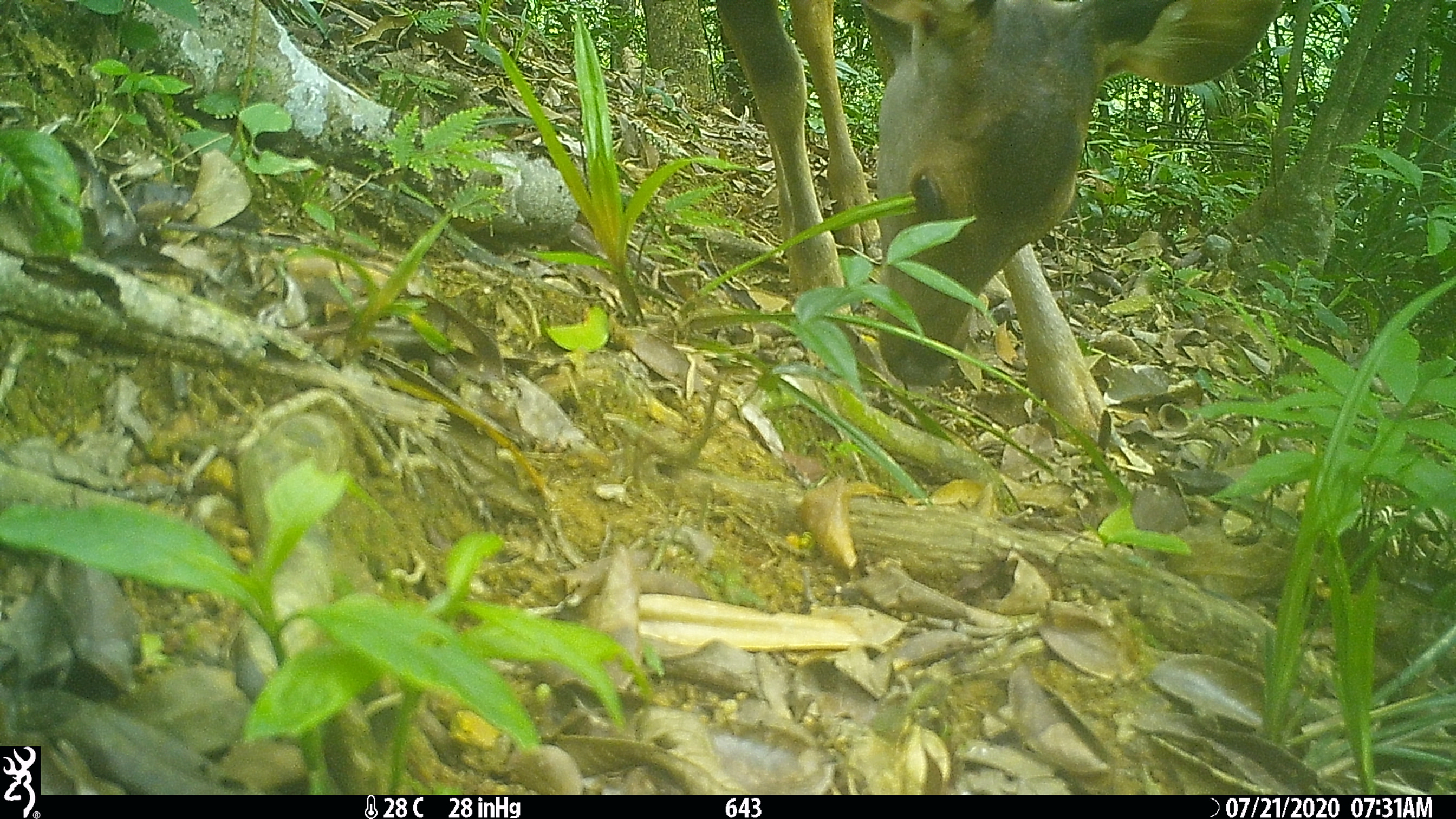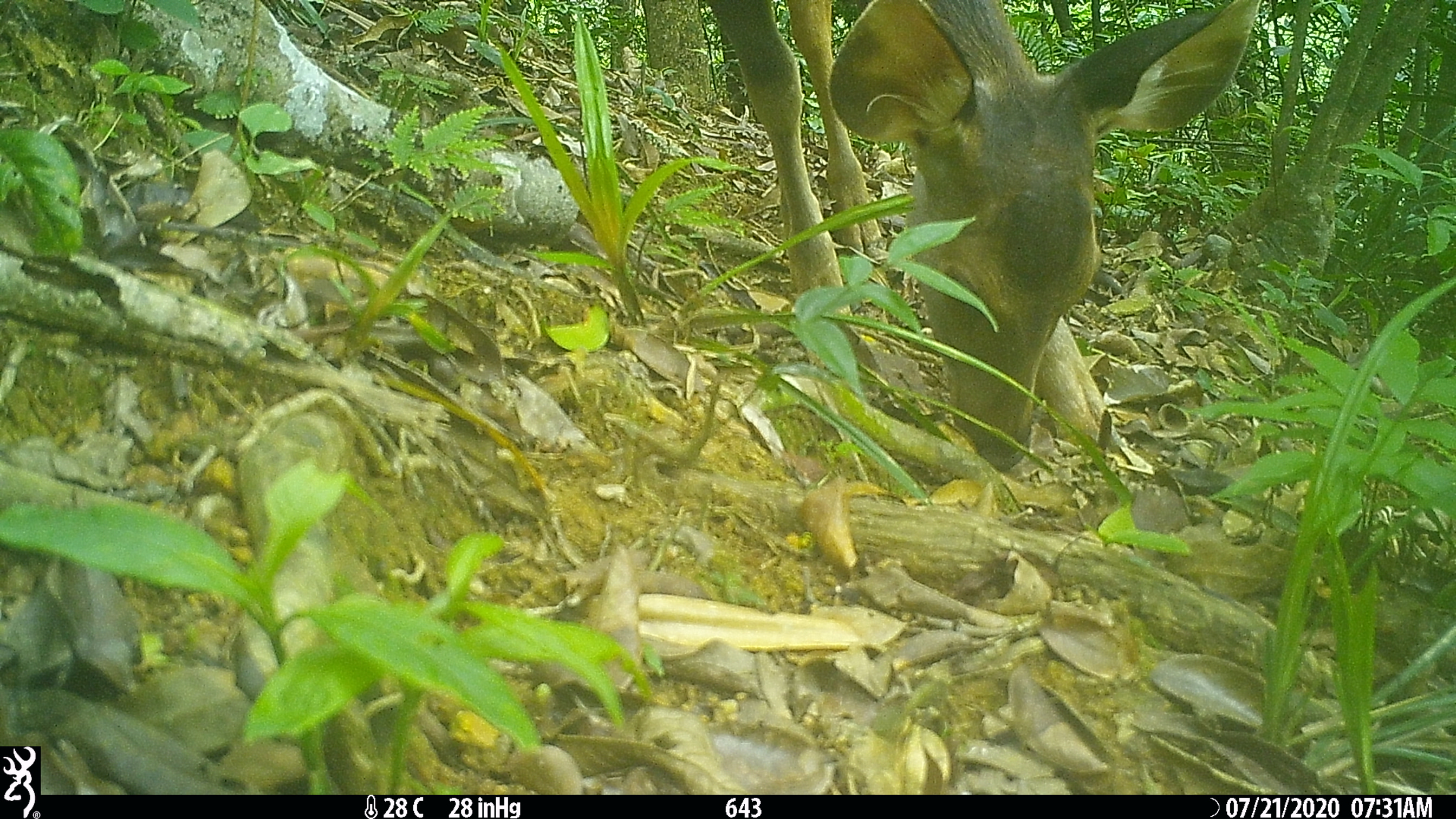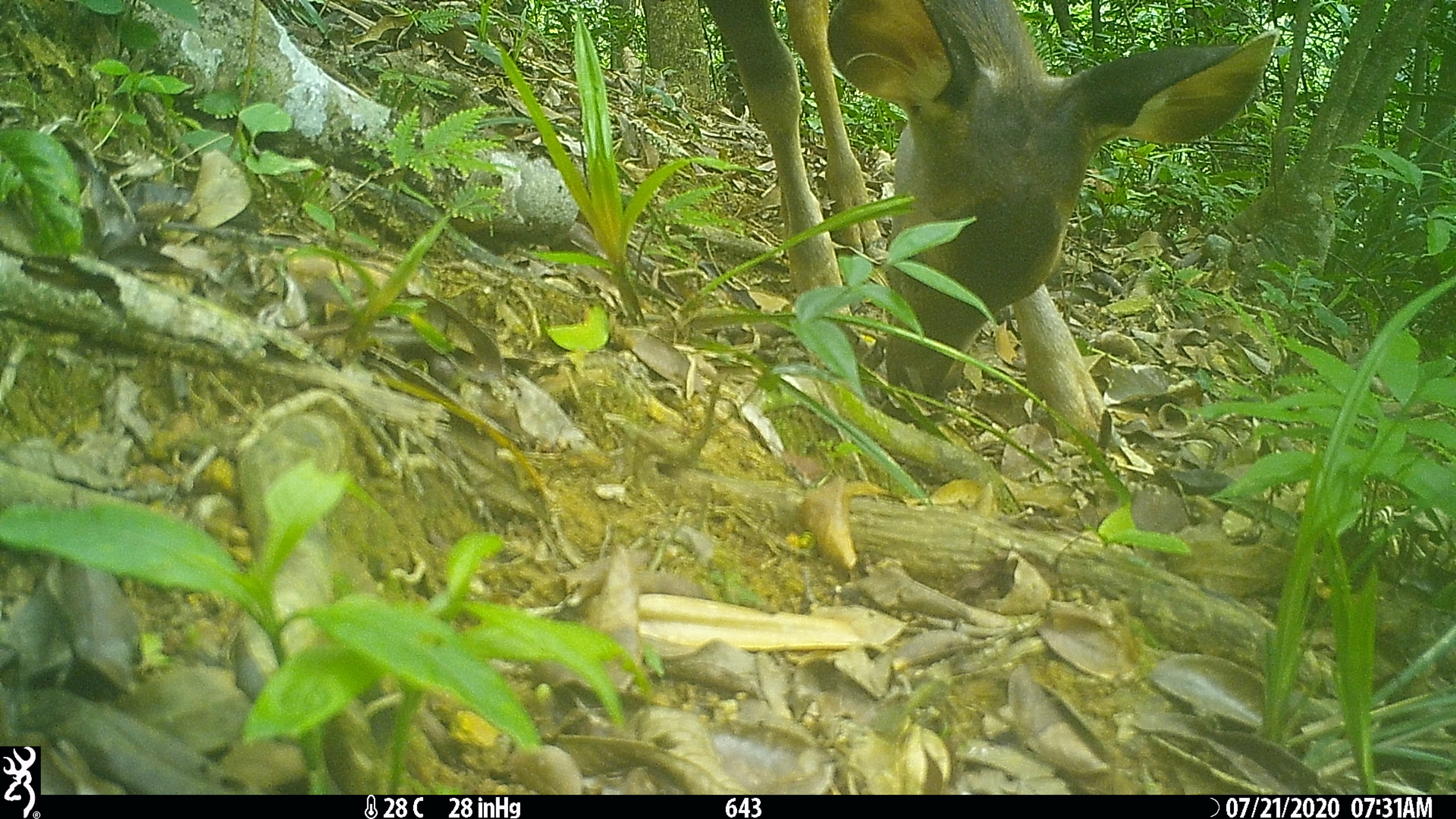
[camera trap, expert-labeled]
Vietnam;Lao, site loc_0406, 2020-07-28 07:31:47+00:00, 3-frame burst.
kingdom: Animalia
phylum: Chordata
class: Mammalia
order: Artiodactyla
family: Cervidae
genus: Rusa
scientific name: Rusa unicolor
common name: sambar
Sambar (Rusa unicolor). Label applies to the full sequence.